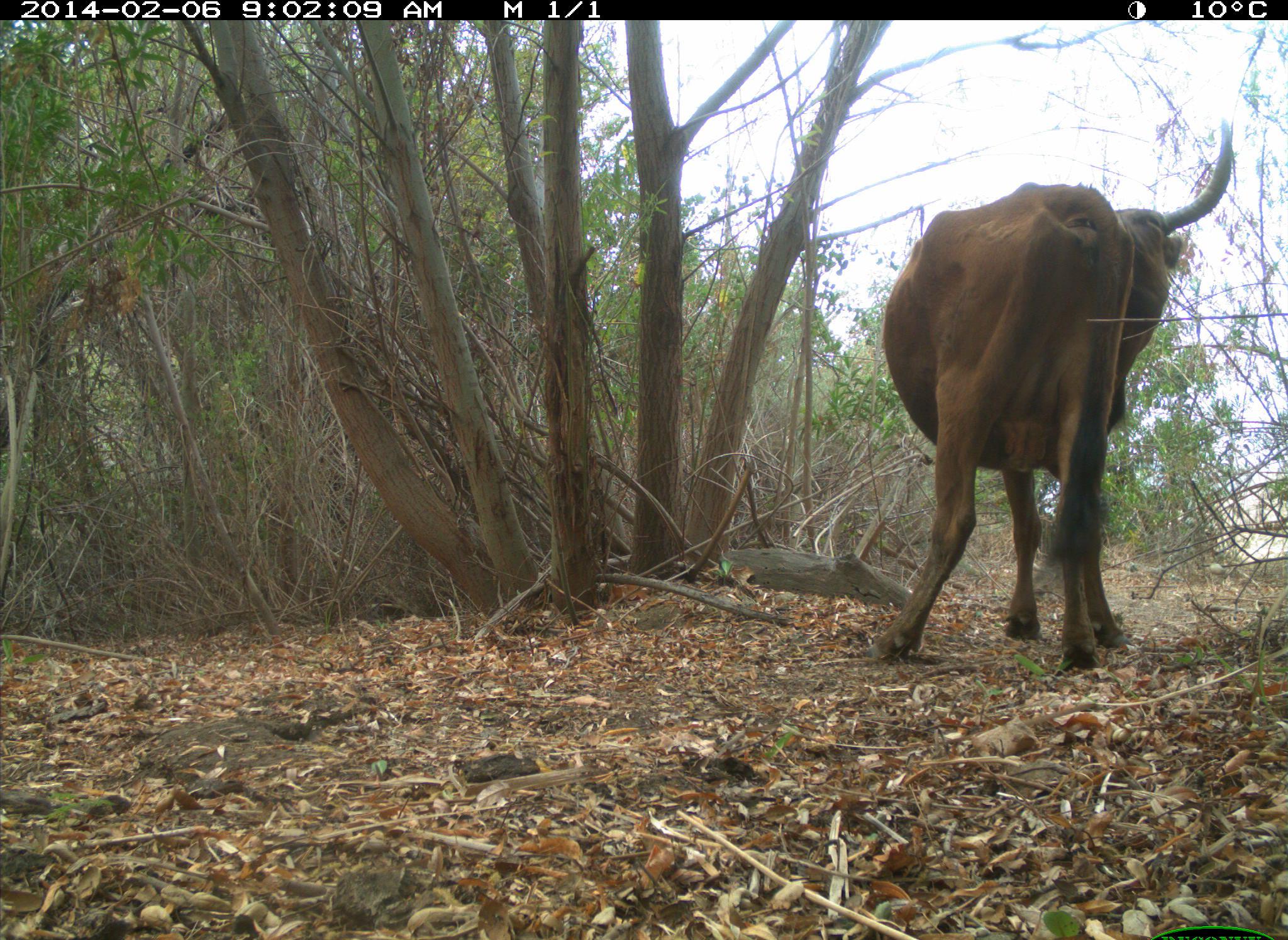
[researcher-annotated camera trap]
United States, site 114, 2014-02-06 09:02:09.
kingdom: Animalia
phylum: Chordata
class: Mammalia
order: Artiodactyla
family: Bovidae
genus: Bos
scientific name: Bos taurus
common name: cow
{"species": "cow (Bos taurus)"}